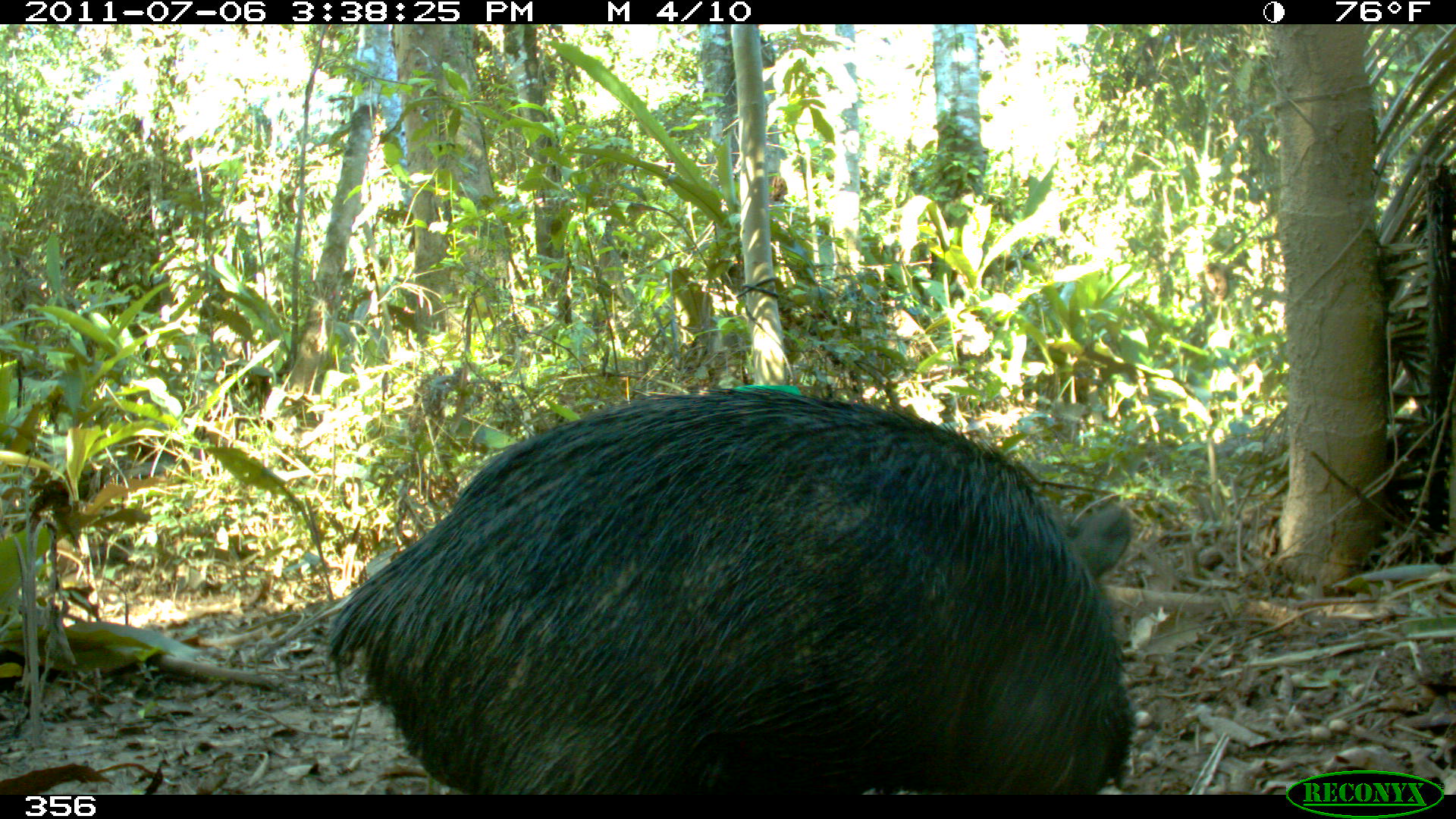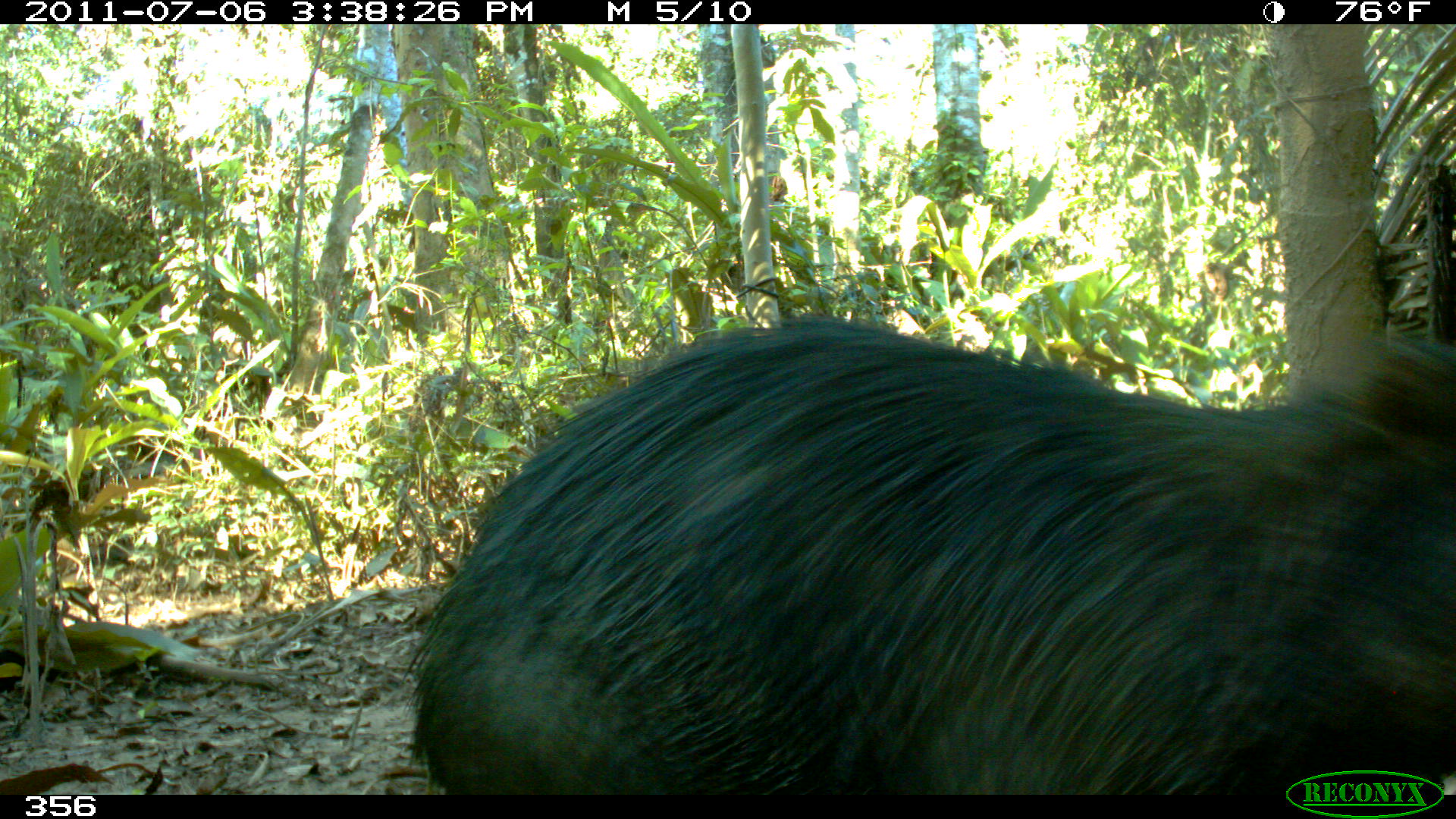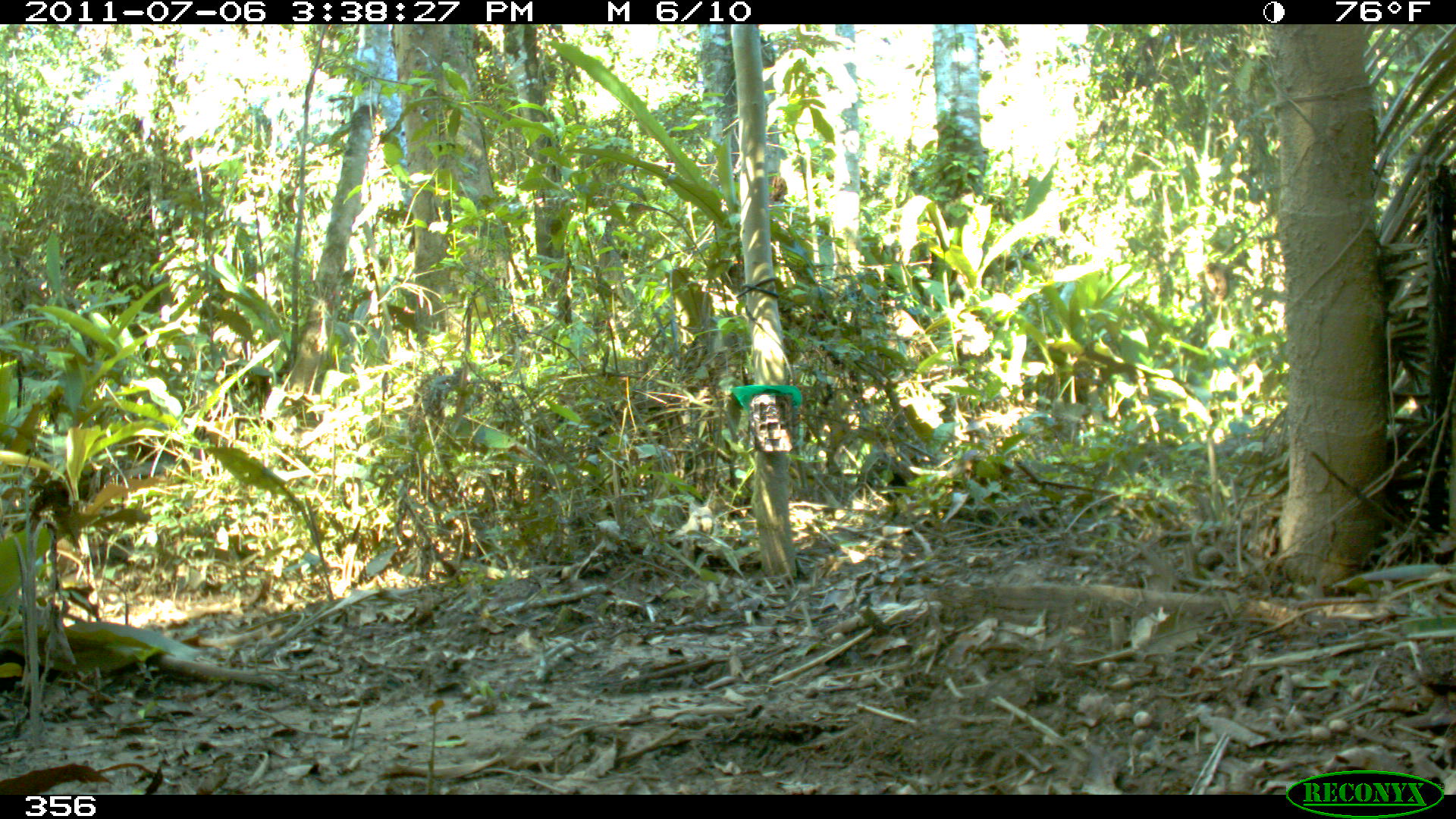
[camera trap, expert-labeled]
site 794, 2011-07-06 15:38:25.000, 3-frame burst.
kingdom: Animalia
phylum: Chordata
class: Mammalia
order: Artiodactyla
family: Tayassuidae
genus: Tayassu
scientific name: Tayassu pecari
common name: white-lipped peccary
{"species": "Tayassu pecari (white-lipped peccary)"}